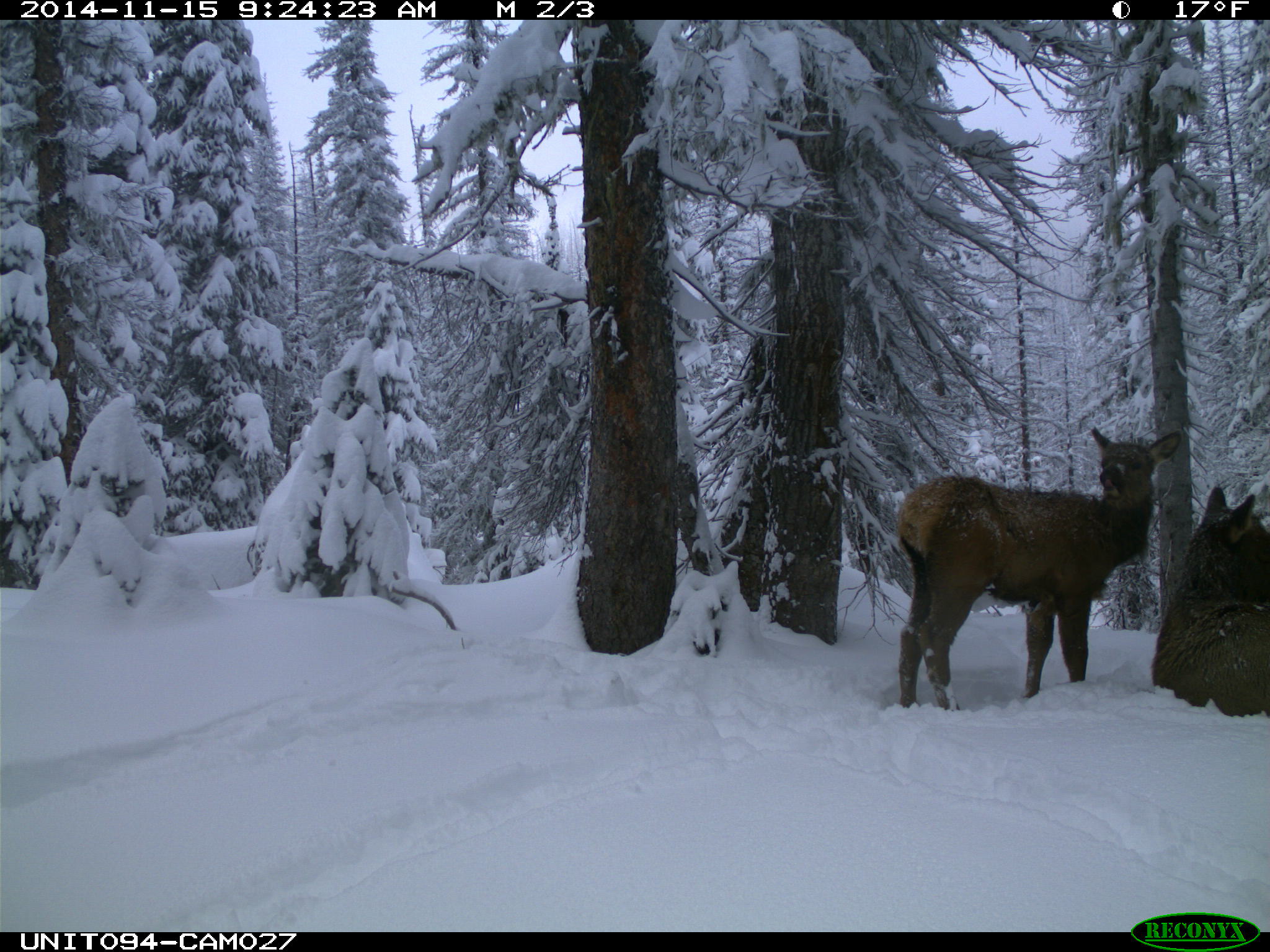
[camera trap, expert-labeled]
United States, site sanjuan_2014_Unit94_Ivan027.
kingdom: Animalia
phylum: Chordata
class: Mammalia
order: Artiodactyla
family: Cervidae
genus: Cervus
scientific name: Cervus elaphus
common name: red deer